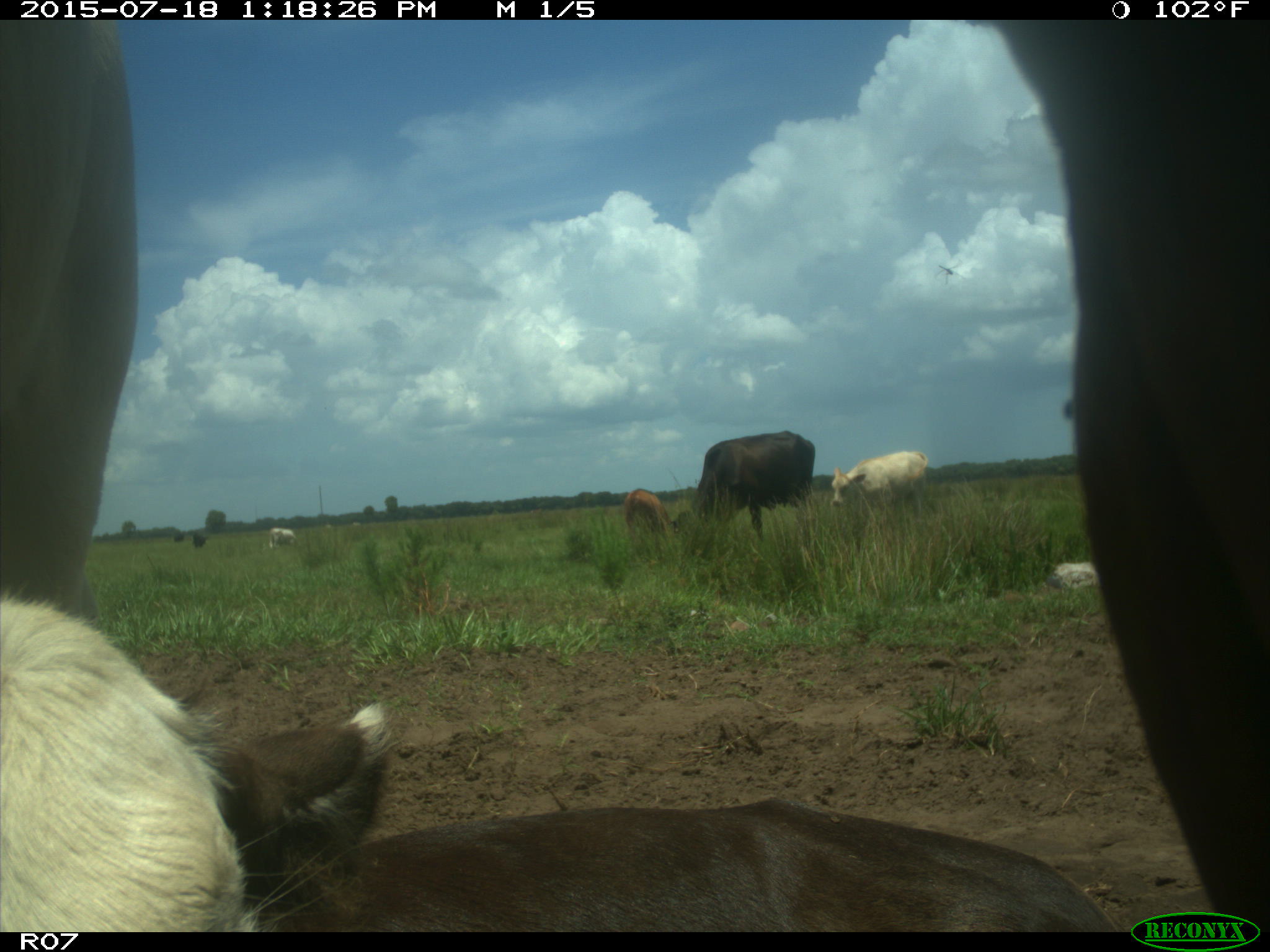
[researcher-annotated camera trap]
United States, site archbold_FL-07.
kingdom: Animalia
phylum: Chordata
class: Mammalia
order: Artiodactyla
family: Bovidae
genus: Bos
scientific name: Bos taurus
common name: domestic cow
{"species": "Bos taurus (domestic cow)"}